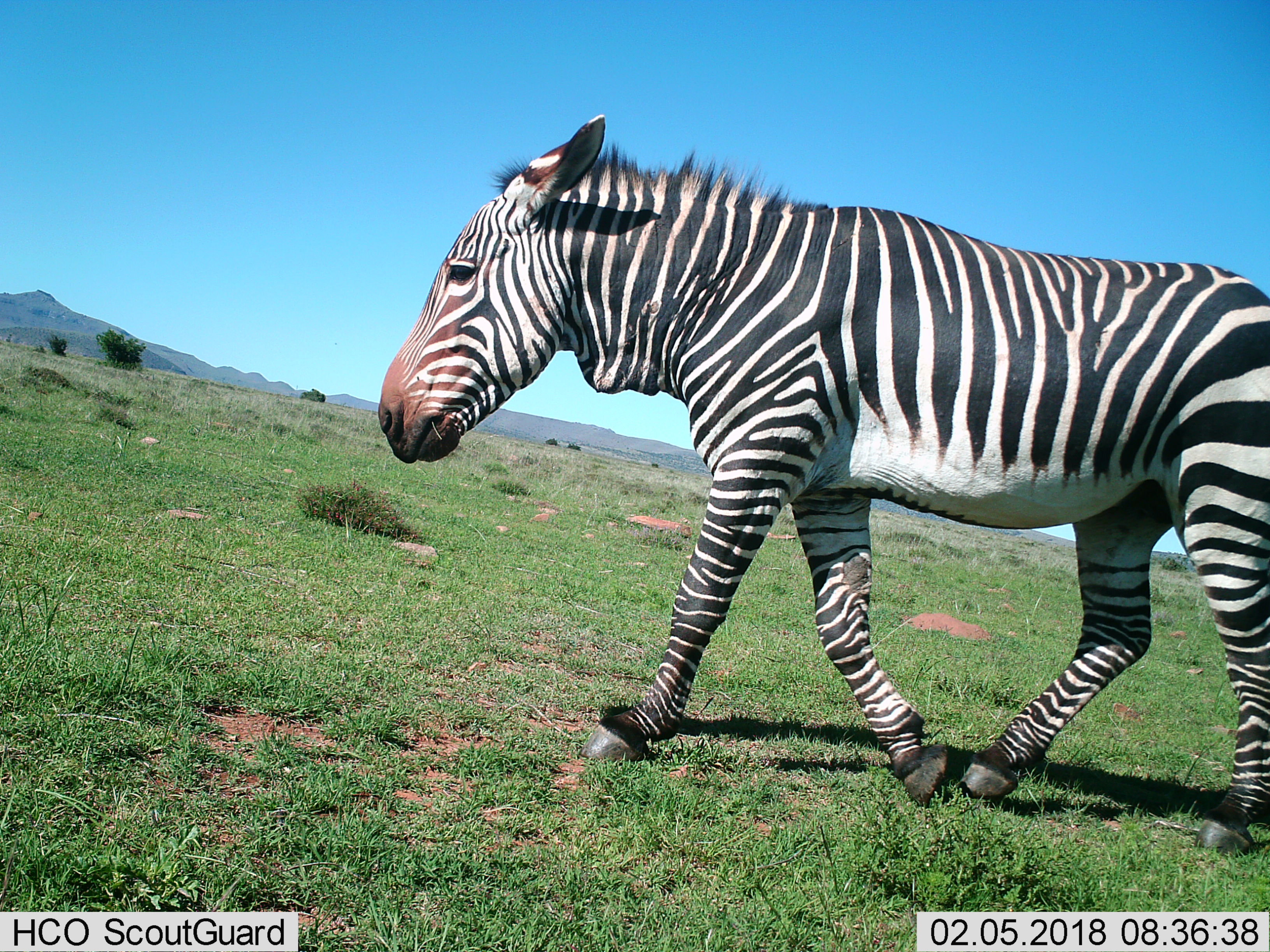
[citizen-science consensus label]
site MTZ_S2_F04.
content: unidentified animal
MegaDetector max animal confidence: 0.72